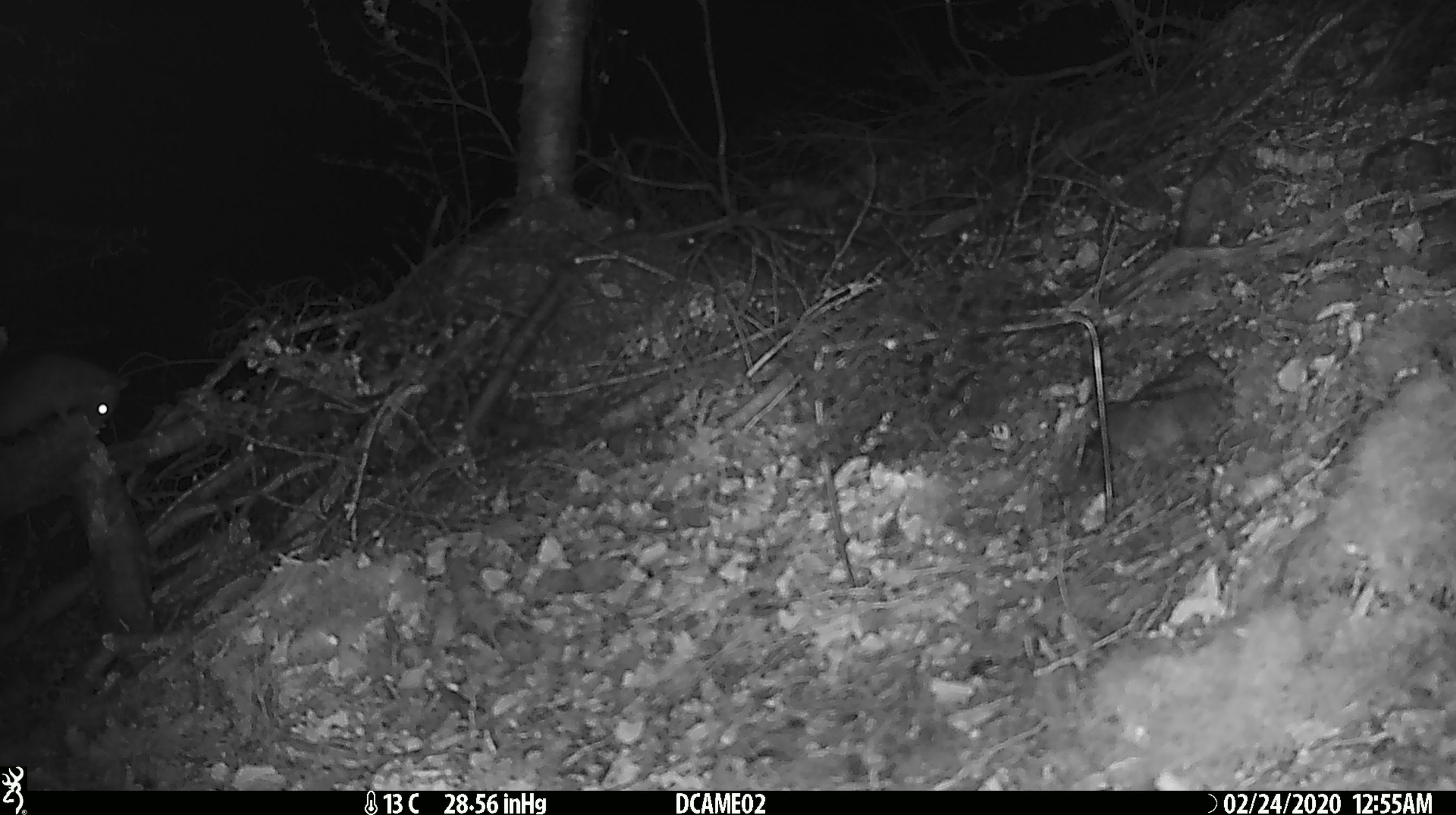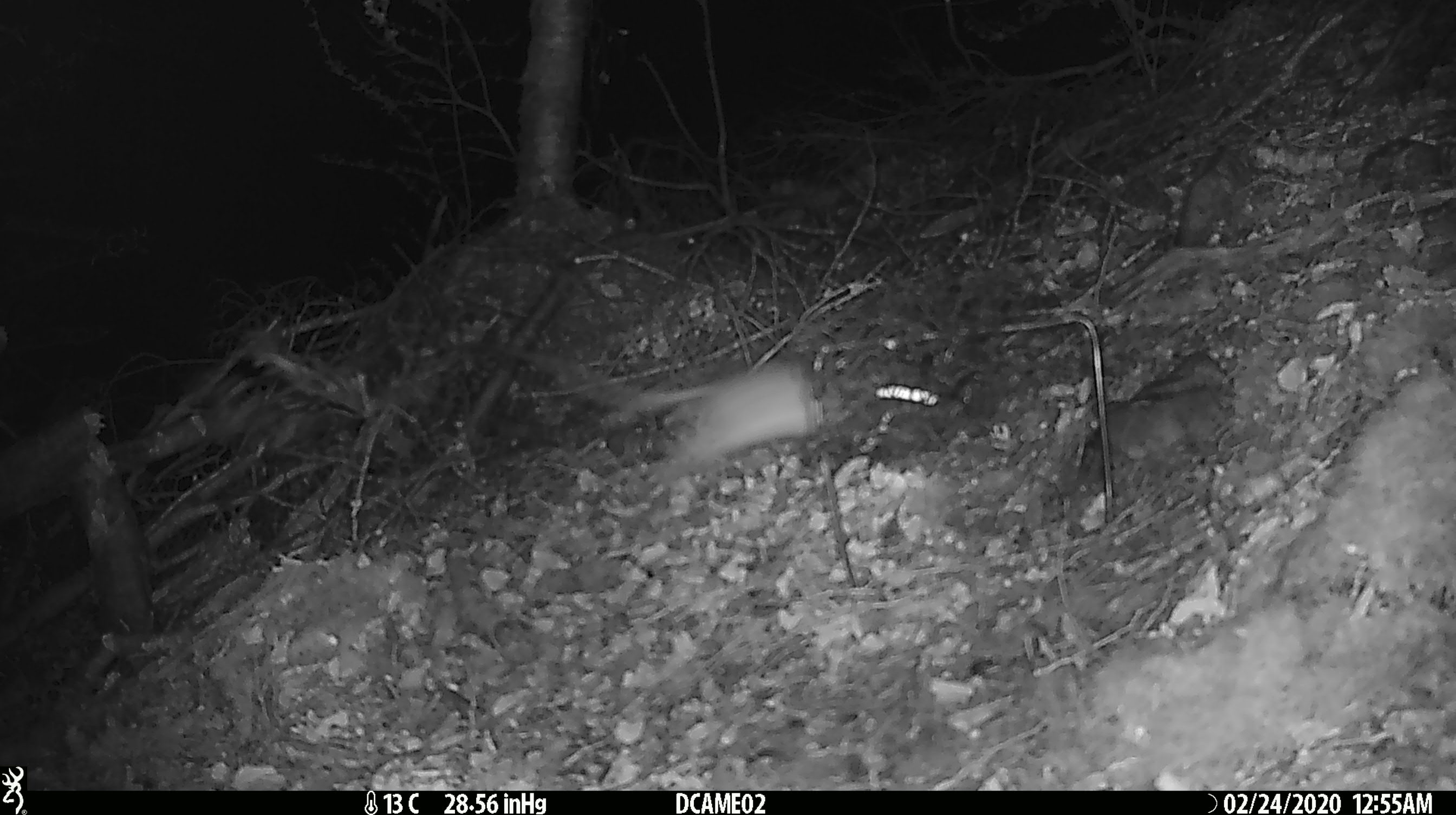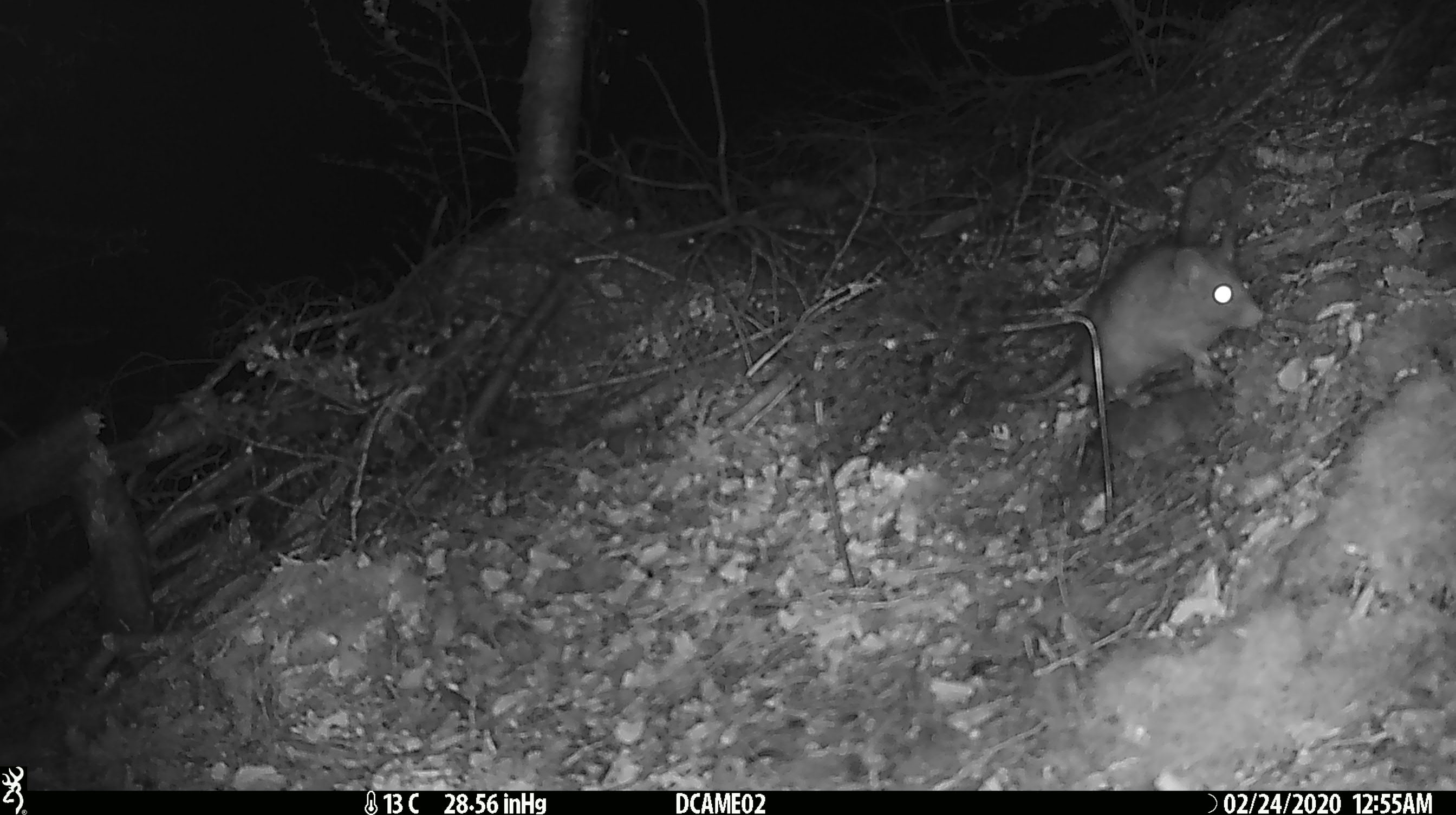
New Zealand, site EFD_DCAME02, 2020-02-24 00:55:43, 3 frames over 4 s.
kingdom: Animalia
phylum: Chordata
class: Mammalia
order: Rodentia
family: Muridae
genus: Rattus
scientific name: Rattus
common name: rat